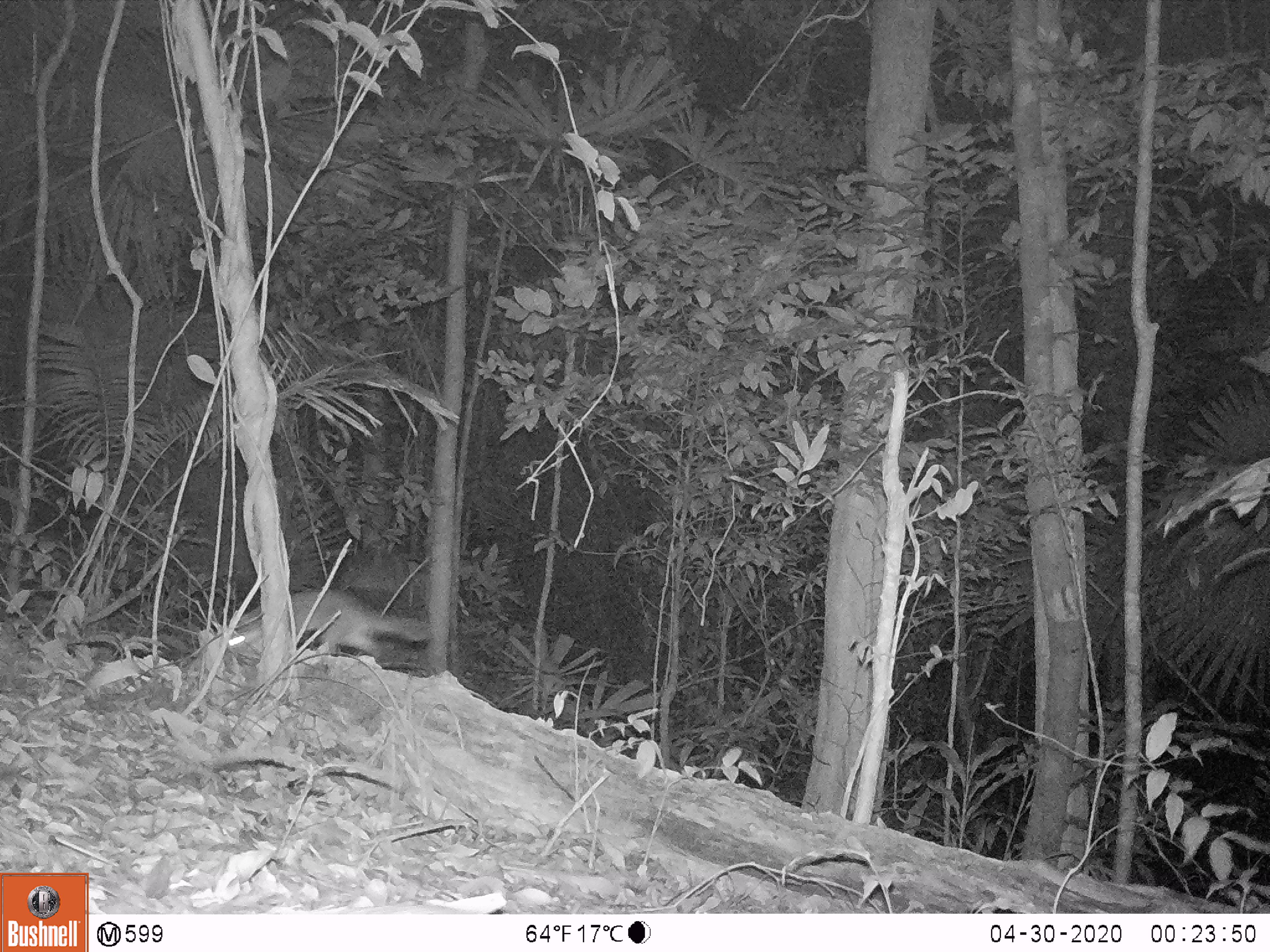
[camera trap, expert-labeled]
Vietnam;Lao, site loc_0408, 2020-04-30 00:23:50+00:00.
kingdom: Animalia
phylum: Chordata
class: Mammalia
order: Carnivora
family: Mustelidae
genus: Melogale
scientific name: Melogale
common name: ferret badger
Ferret badger (Melogale). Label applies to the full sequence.